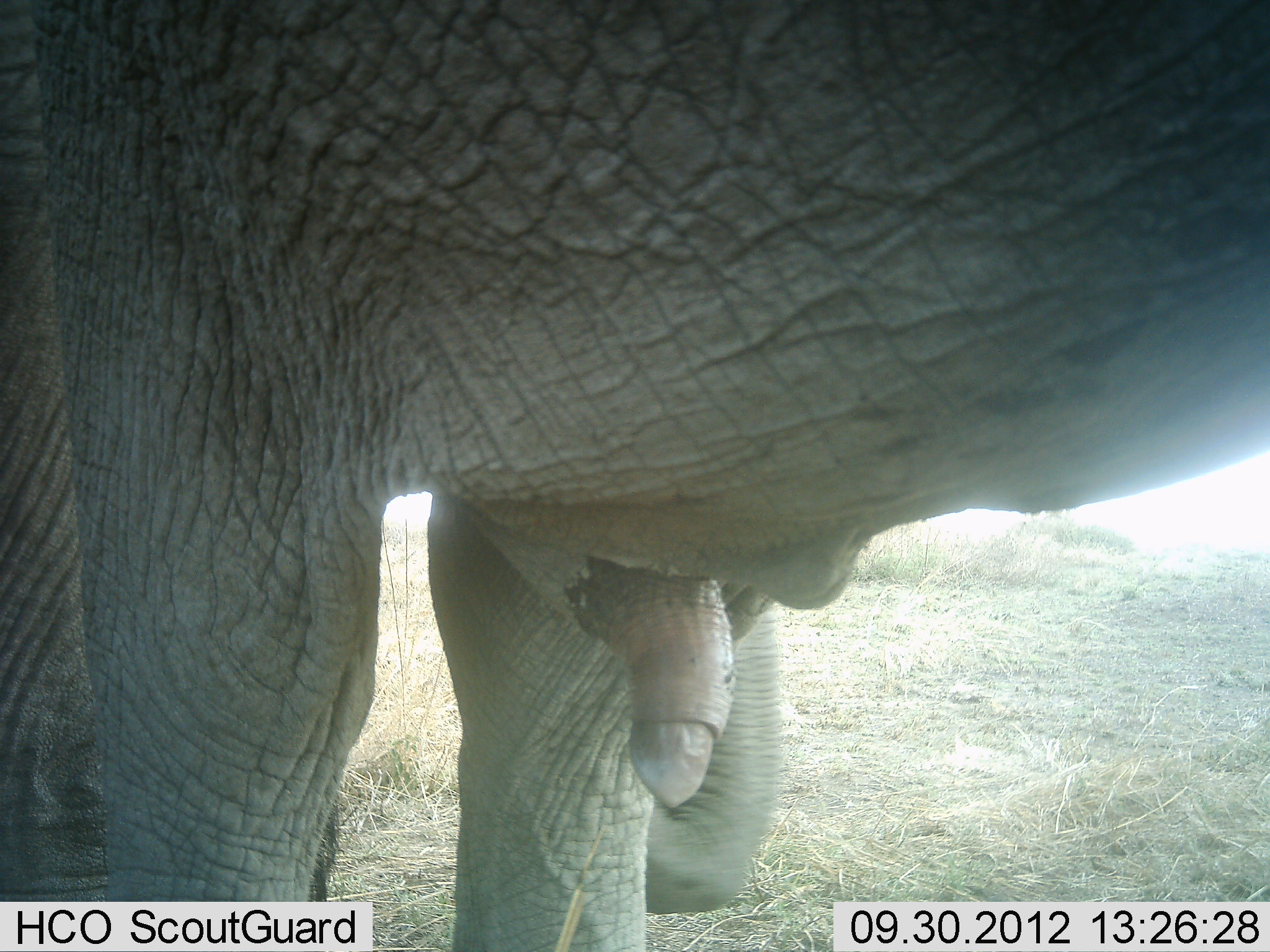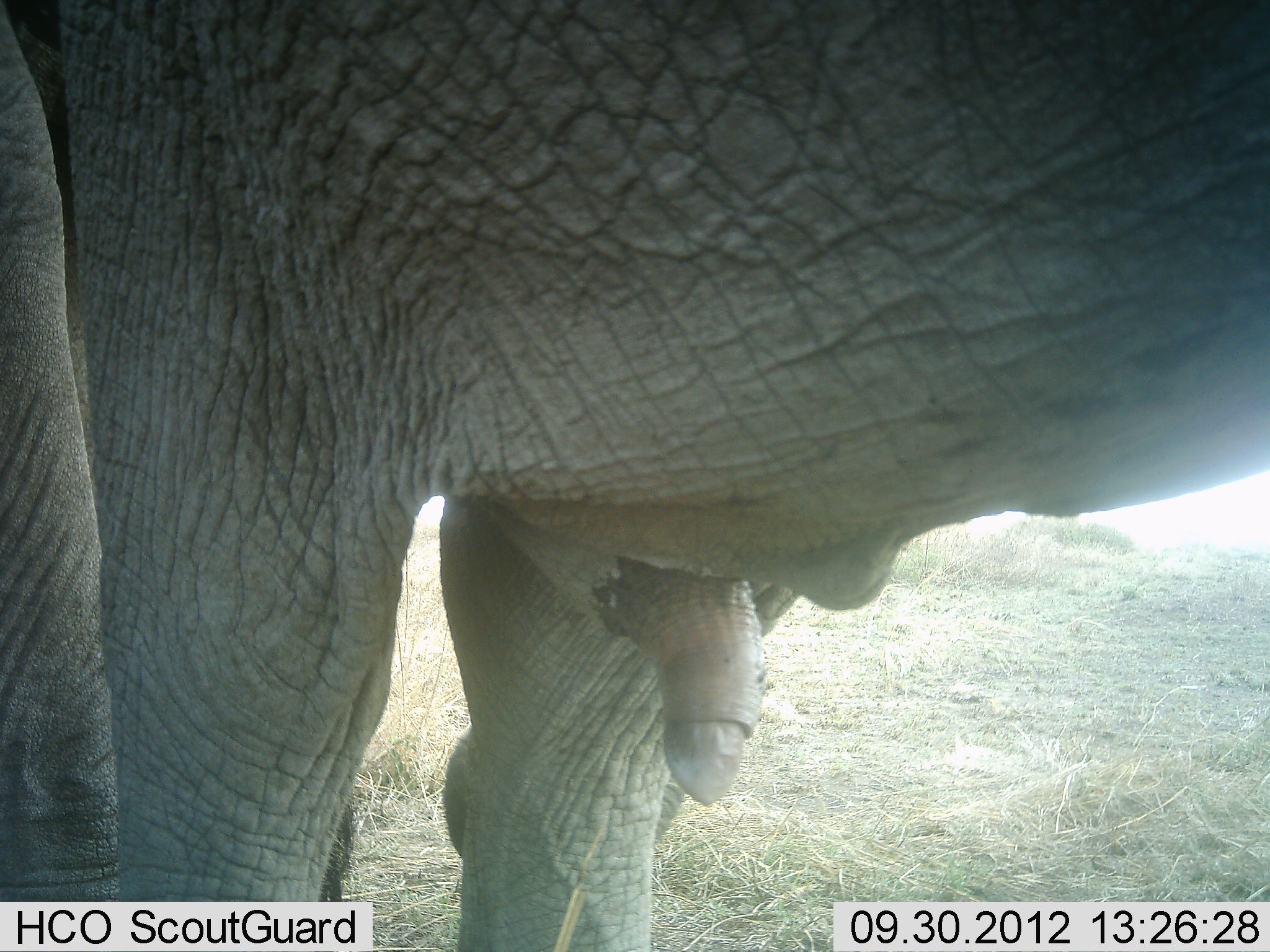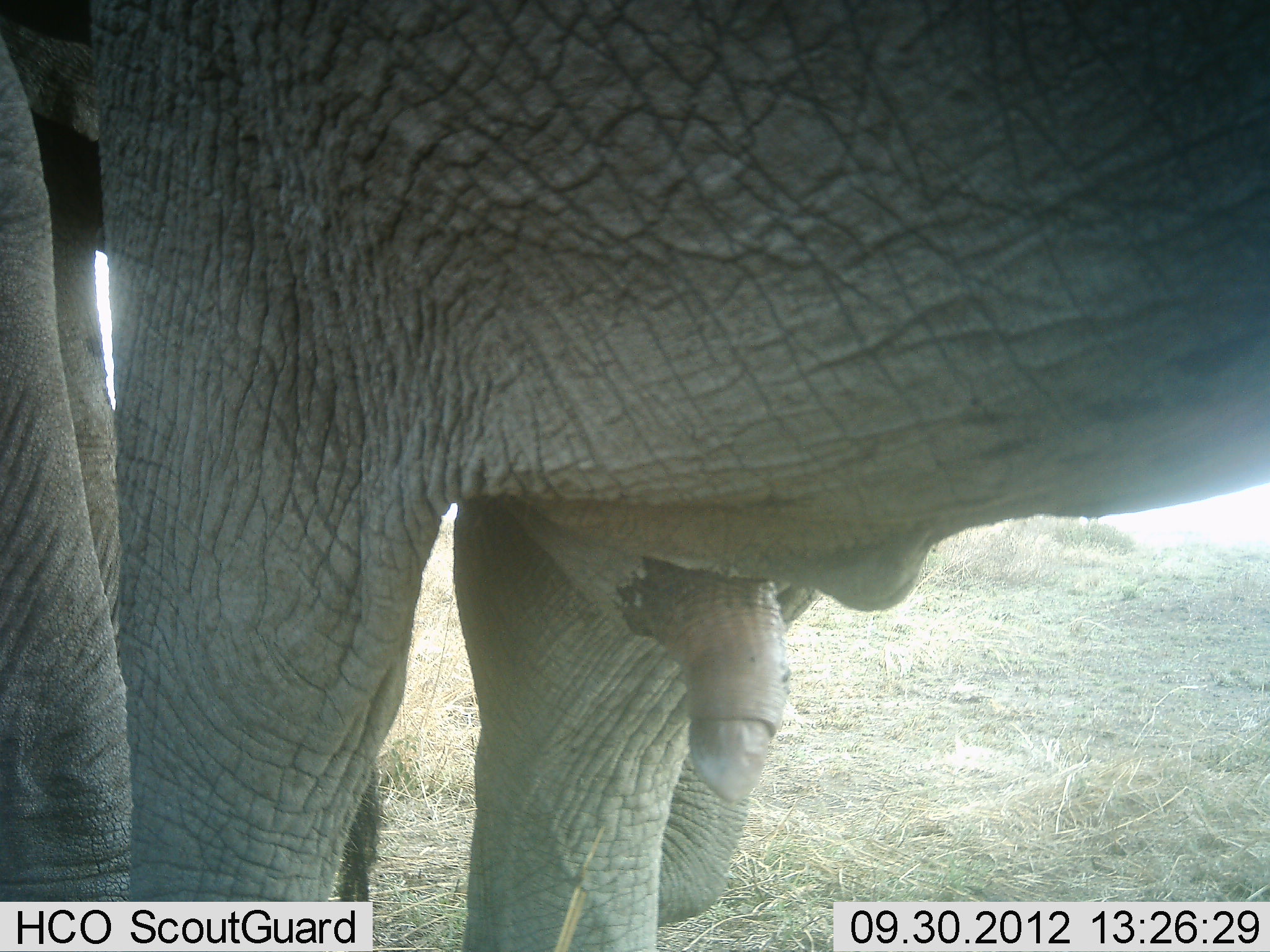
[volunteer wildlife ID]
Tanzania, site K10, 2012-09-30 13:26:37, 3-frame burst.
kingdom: Animalia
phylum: Chordata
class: Mammalia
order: Proboscidea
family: Elephantidae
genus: Loxodonta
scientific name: Loxodonta africana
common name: african bush elephant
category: elephant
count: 1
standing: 80%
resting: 0%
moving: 0%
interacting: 20%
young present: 0%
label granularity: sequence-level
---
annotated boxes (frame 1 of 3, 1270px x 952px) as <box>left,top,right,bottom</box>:
animal: <box>2,0,1269,951</box>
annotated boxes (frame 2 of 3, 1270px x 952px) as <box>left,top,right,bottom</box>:
animal: <box>0,1,1269,951</box>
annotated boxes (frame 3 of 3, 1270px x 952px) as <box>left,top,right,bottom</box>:
animal: <box>0,0,1269,951</box>